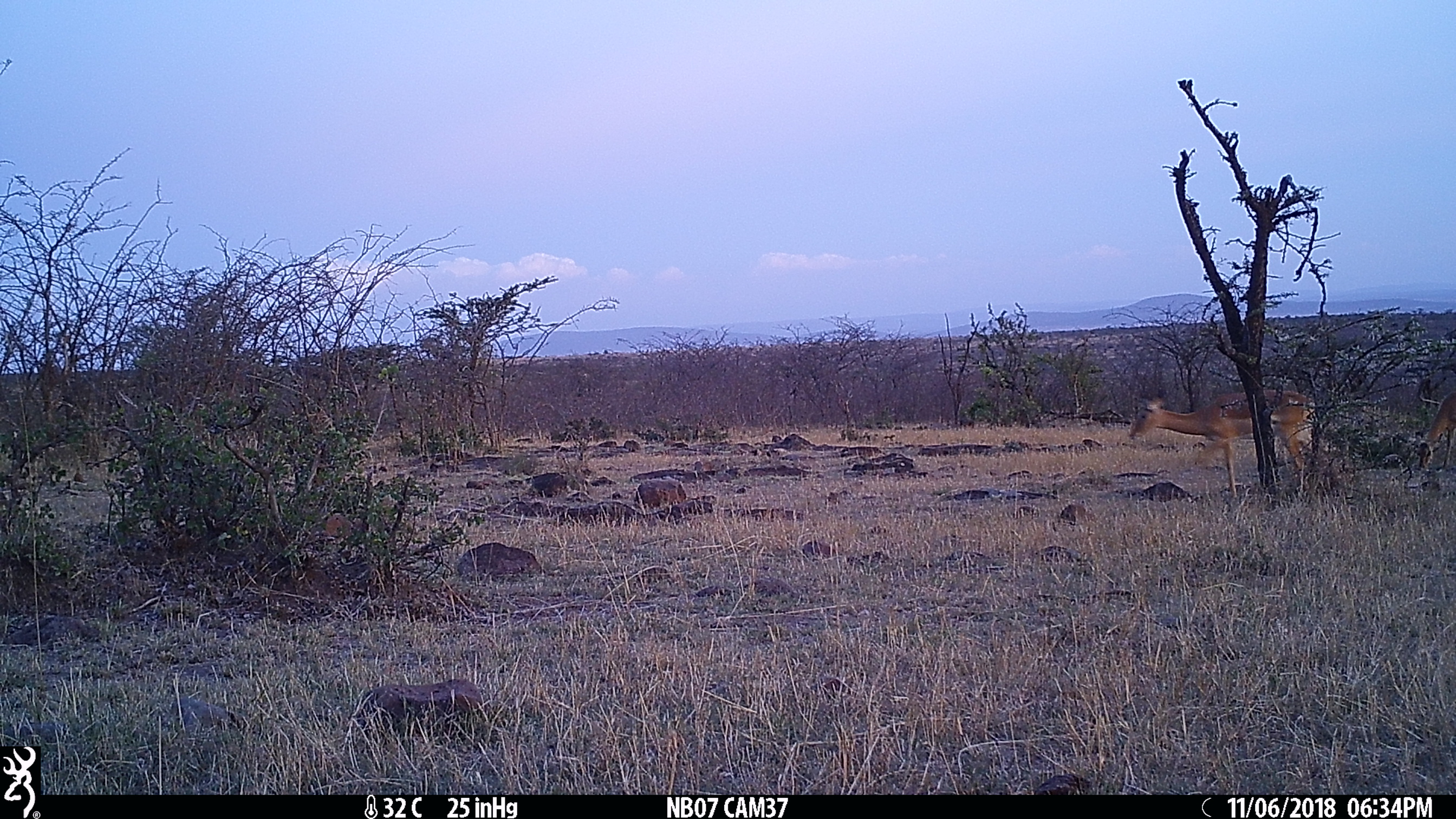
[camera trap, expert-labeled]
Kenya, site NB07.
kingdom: Animalia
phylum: Chordata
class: Mammalia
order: Artiodactyla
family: Bovidae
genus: Aepyceros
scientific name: Aepyceros melampus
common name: impala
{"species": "impala (Aepyceros melampus)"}